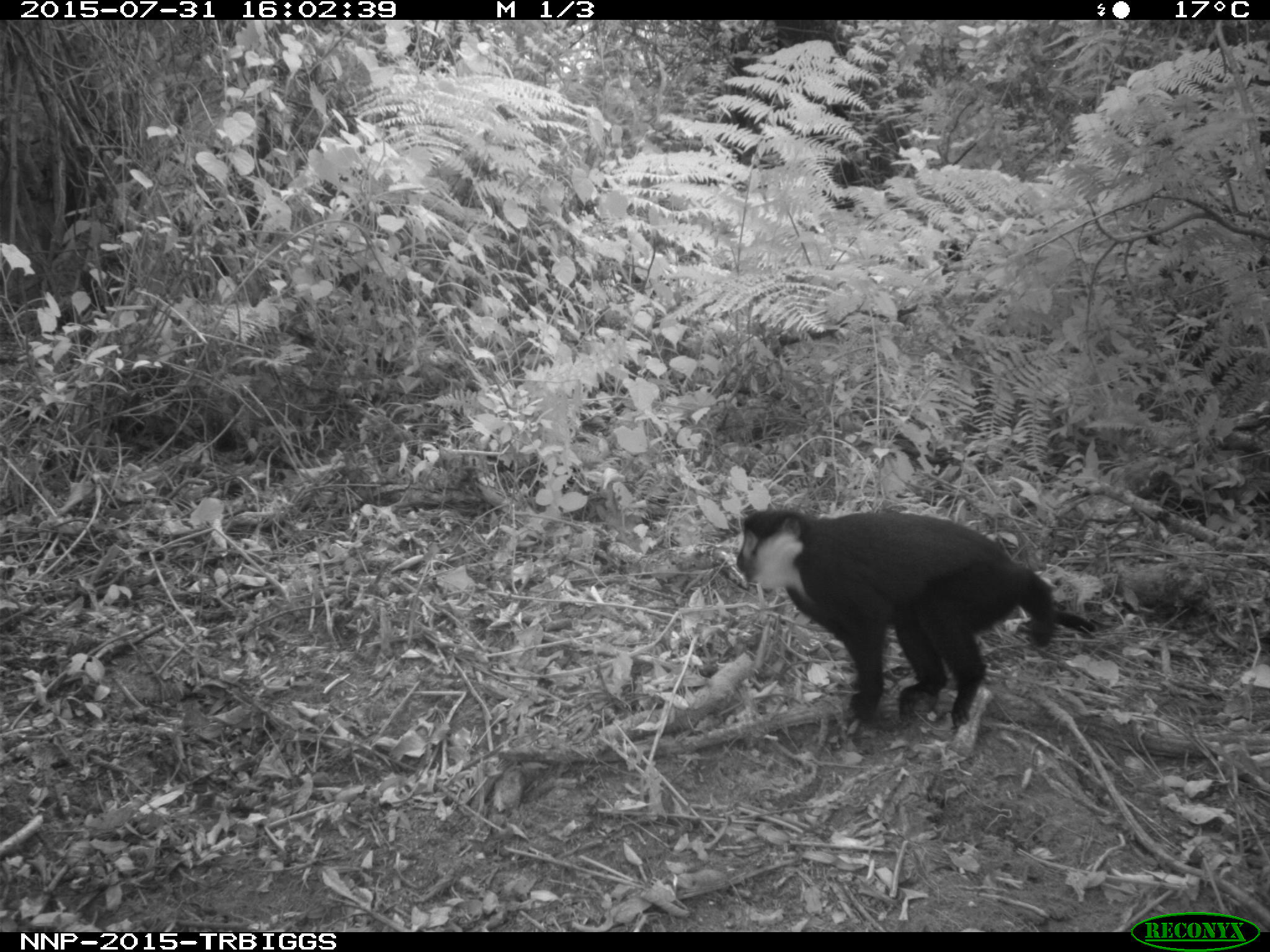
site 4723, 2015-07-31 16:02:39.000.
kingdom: Animalia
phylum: Chordata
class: Mammalia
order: Primates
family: Cercopithecidae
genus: Allochrocebus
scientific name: Allochrocebus lhoesti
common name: l'hoest's monkey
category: cercopithecus lhoesti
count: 1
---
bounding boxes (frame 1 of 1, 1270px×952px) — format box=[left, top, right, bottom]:
cercopithecus lhoesti: box=[735, 507, 1096, 729]